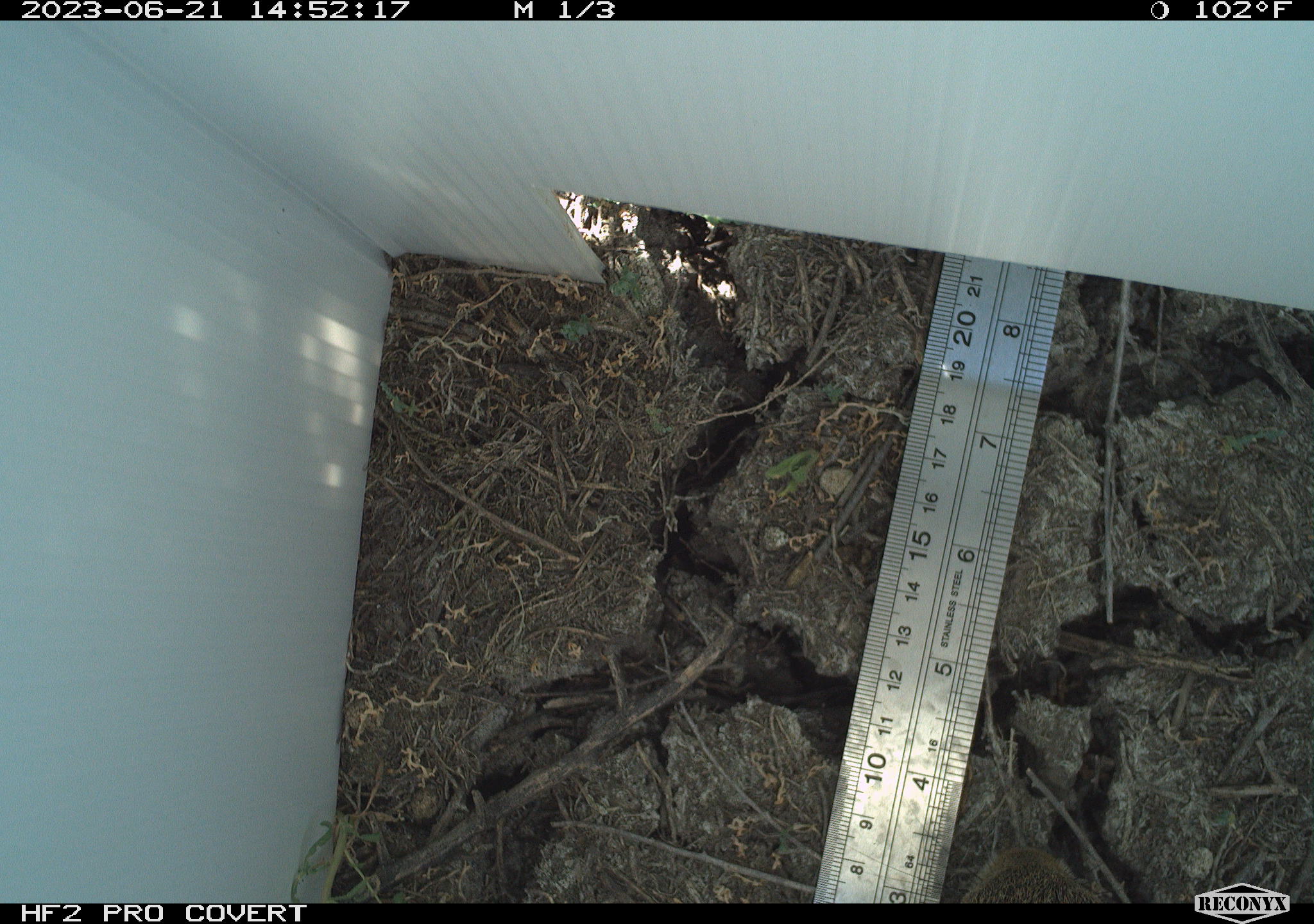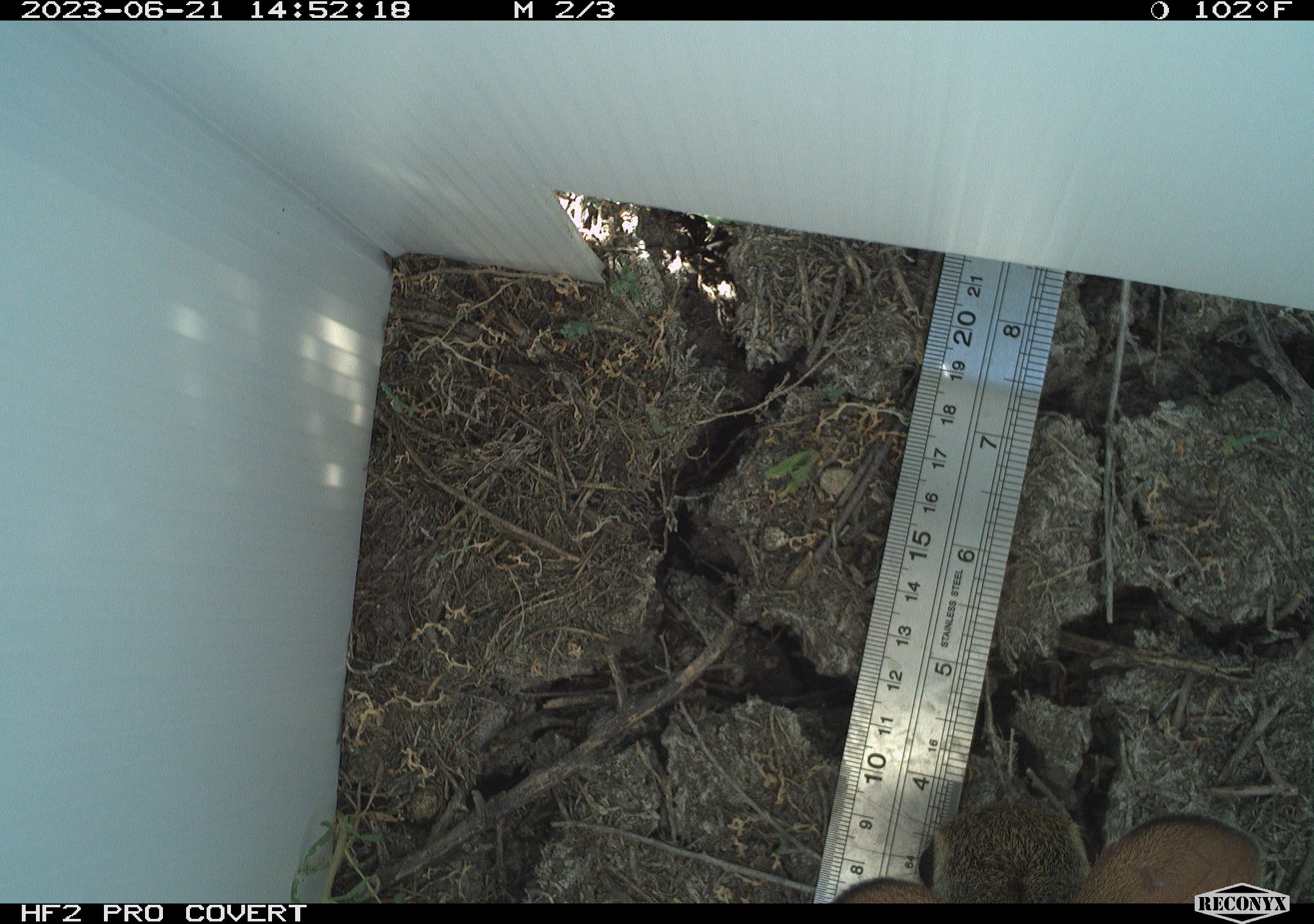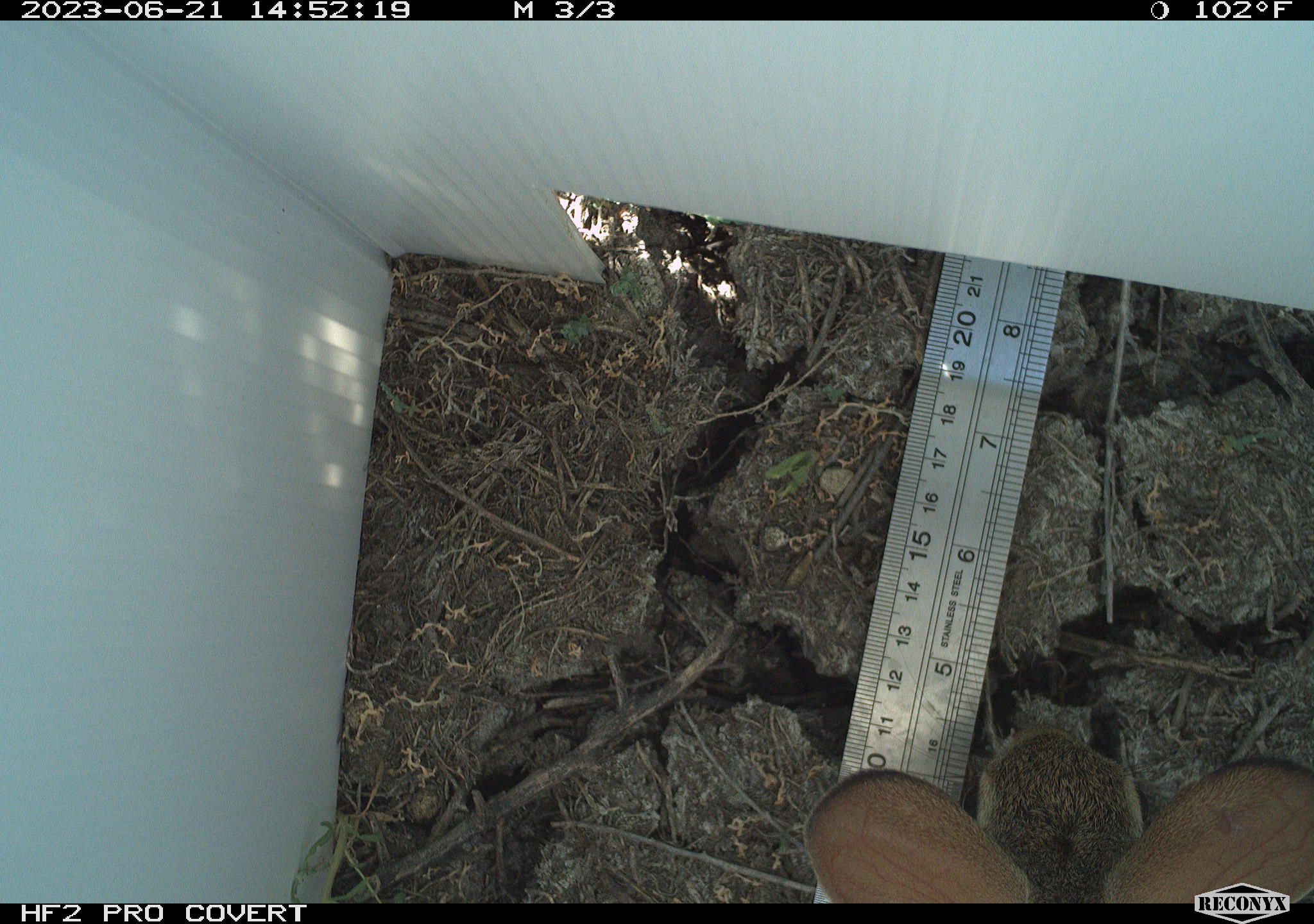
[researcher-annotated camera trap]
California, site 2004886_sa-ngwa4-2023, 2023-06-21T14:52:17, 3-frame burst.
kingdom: Animalia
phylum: Chordata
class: Mammalia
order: Lagomorpha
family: Leporidae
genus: Sylvilagus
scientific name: Sylvilagus audubonii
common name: desert cottontail